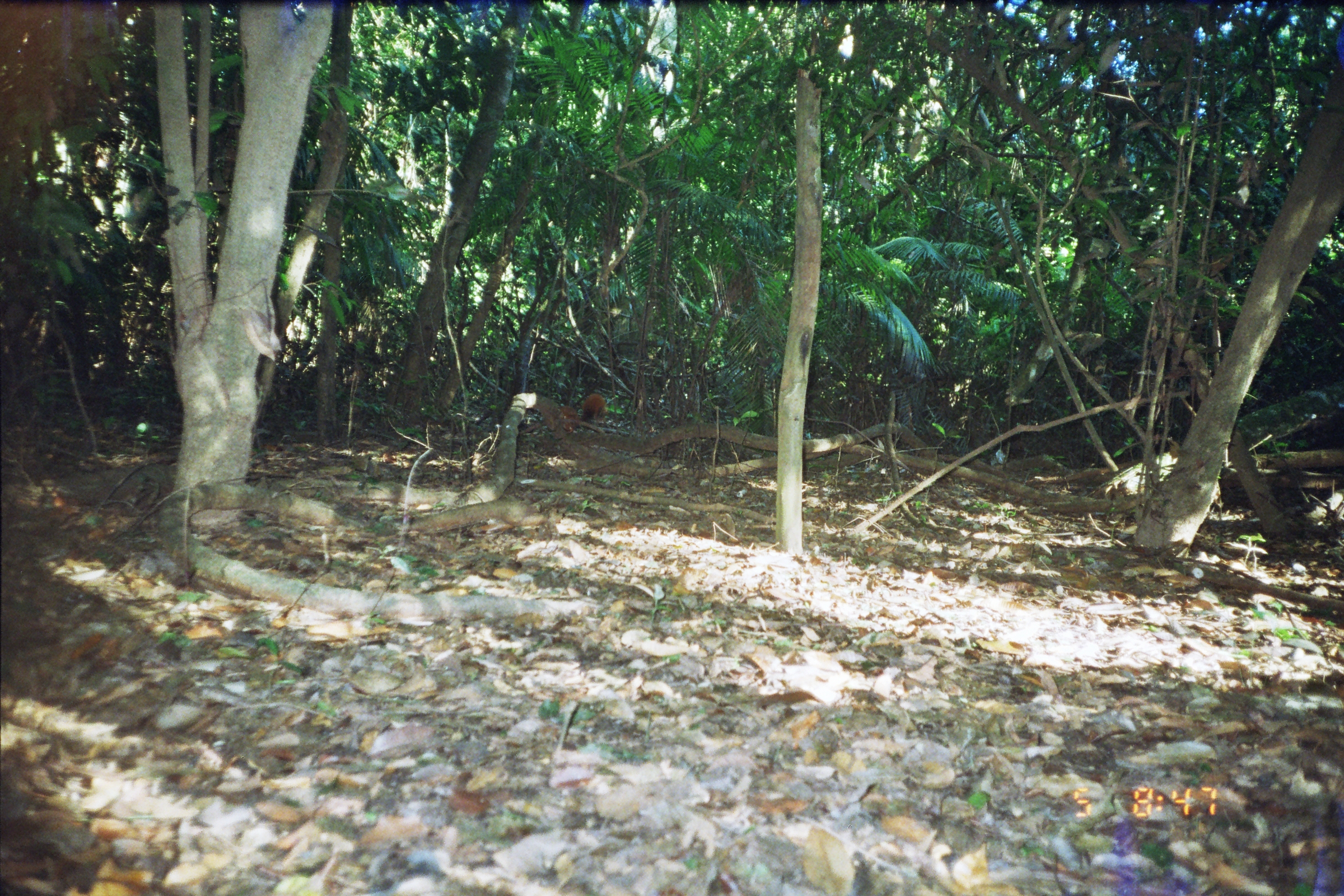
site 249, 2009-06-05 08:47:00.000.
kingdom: Animalia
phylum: Chordata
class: Mammalia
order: Rodentia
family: Sciuridae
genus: Sciurus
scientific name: Sciurus spadiceus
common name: southern amazon red squirrel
Sciurus spadiceus (southern amazon red squirrel).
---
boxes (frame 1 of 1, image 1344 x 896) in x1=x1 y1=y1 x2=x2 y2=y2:
sciurus spadiceus: x1=579 y1=392 x2=608 y2=426; x1=558 y1=405 x2=581 y2=434